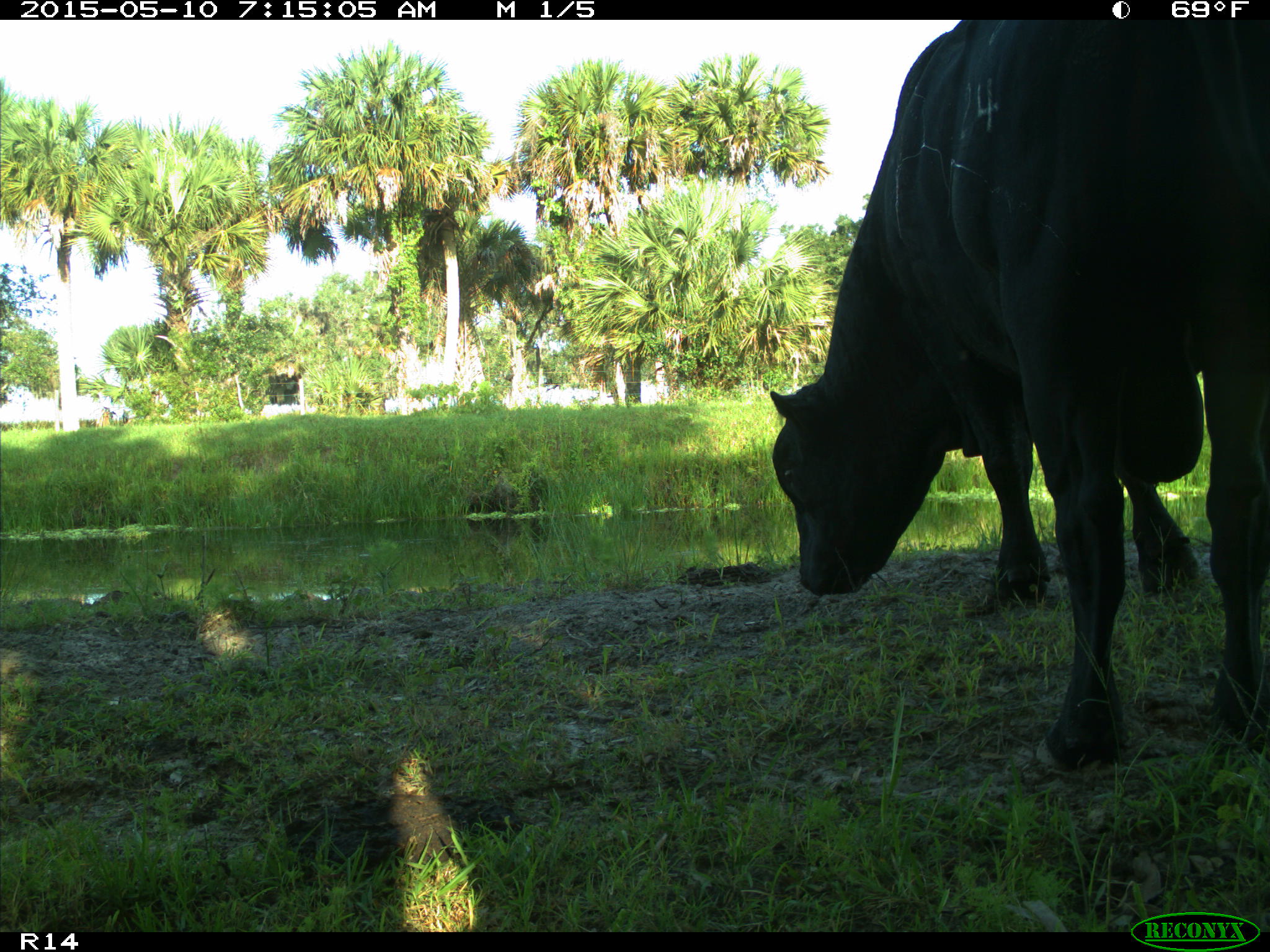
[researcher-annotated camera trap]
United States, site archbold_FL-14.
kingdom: Animalia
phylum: Chordata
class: Mammalia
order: Artiodactyla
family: Bovidae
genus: Bos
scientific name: Bos taurus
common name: domestic cow